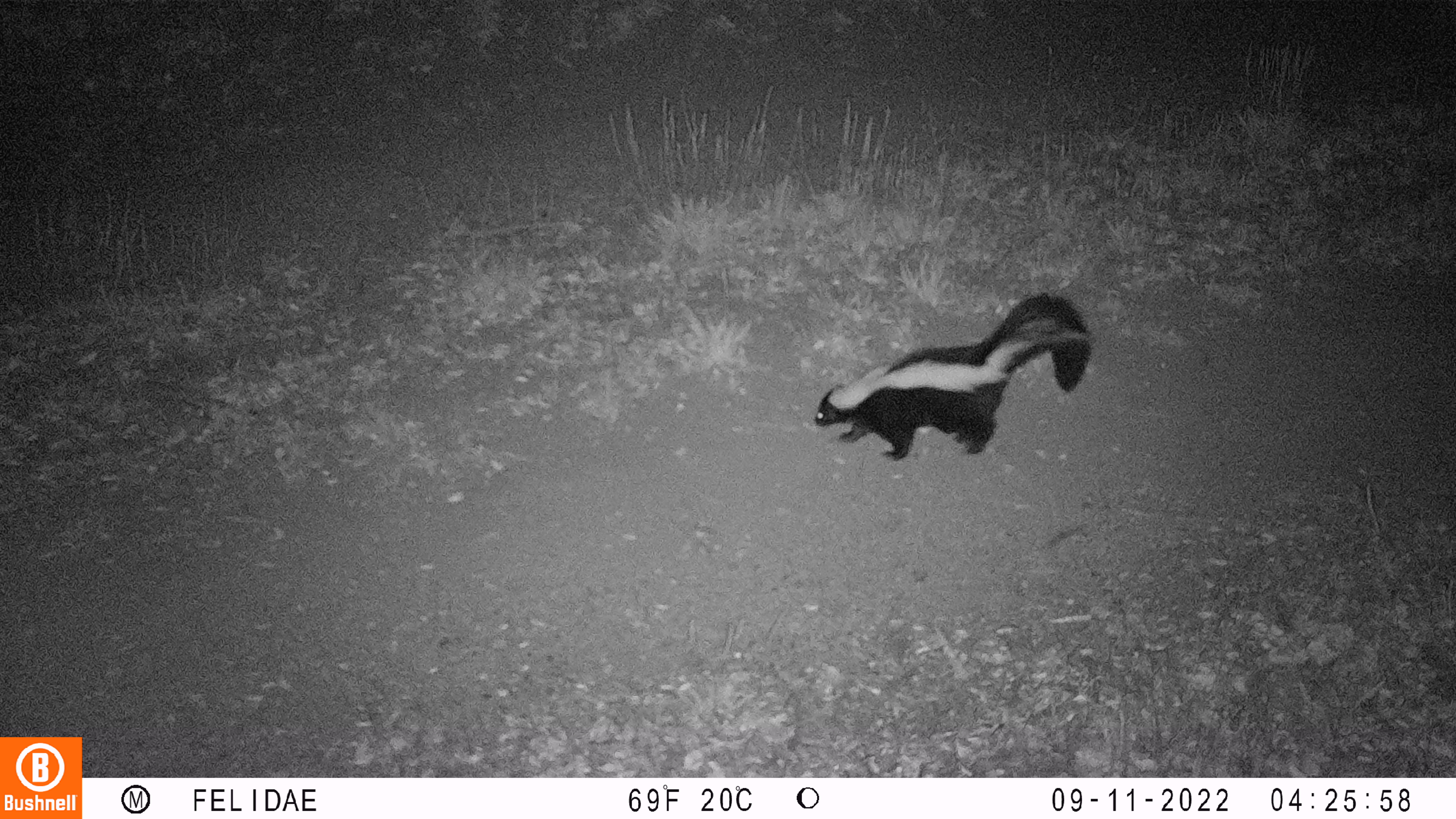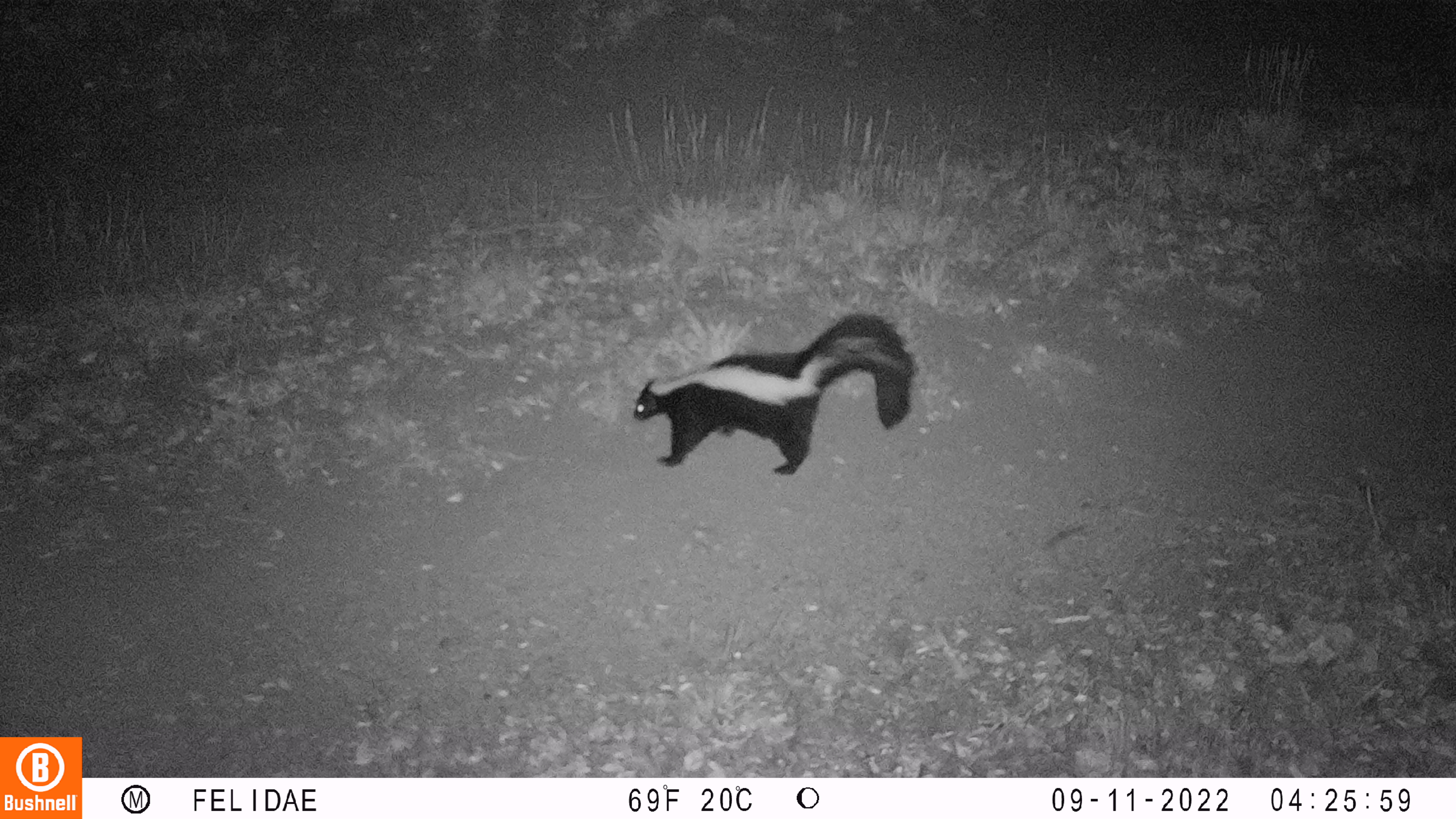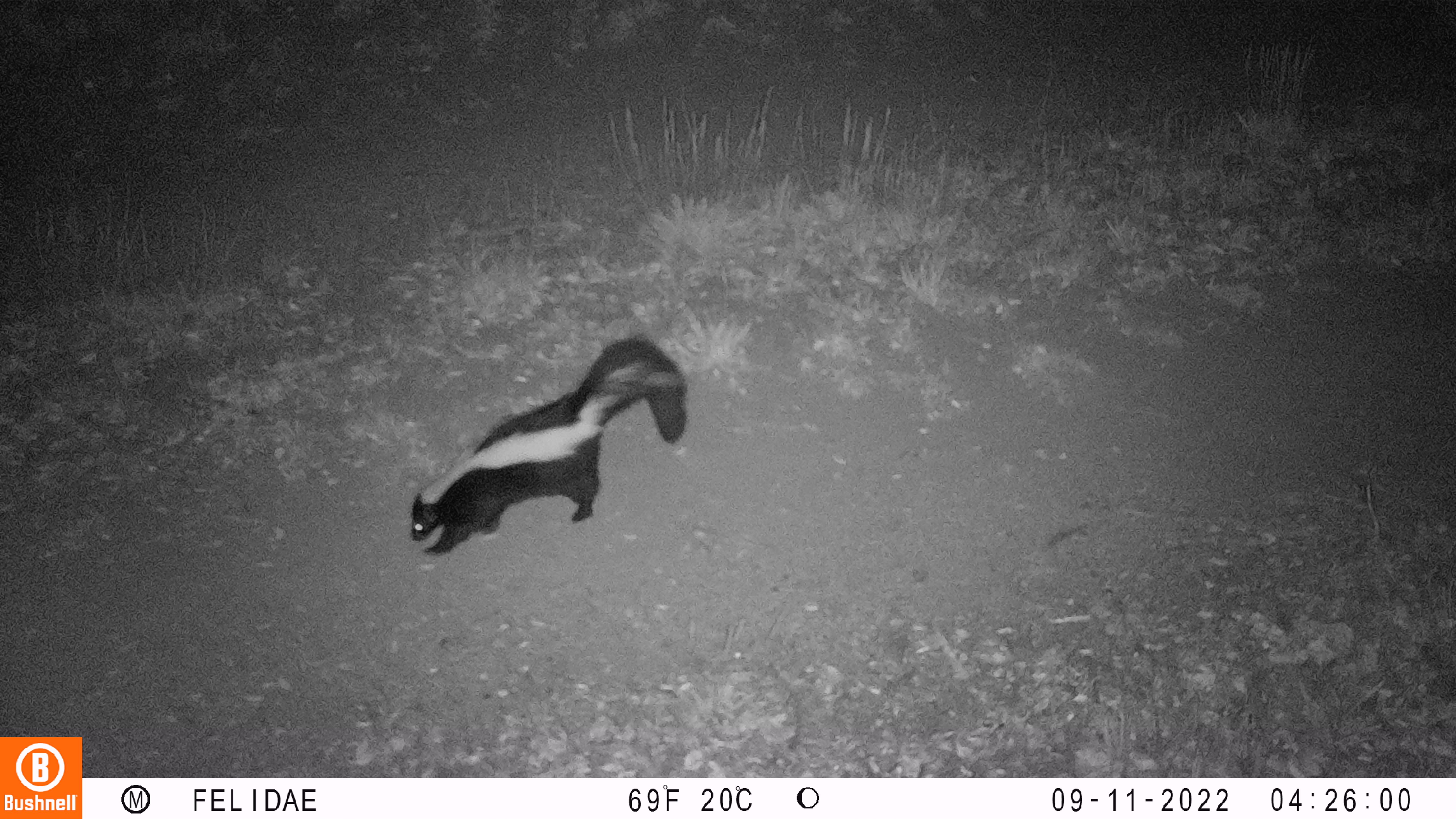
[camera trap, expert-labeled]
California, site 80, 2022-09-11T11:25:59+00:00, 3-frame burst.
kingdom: Animalia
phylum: Chordata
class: Mammalia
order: Carnivora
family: Mephitidae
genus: Mephitis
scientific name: Mephitis mephitis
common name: striped skunk